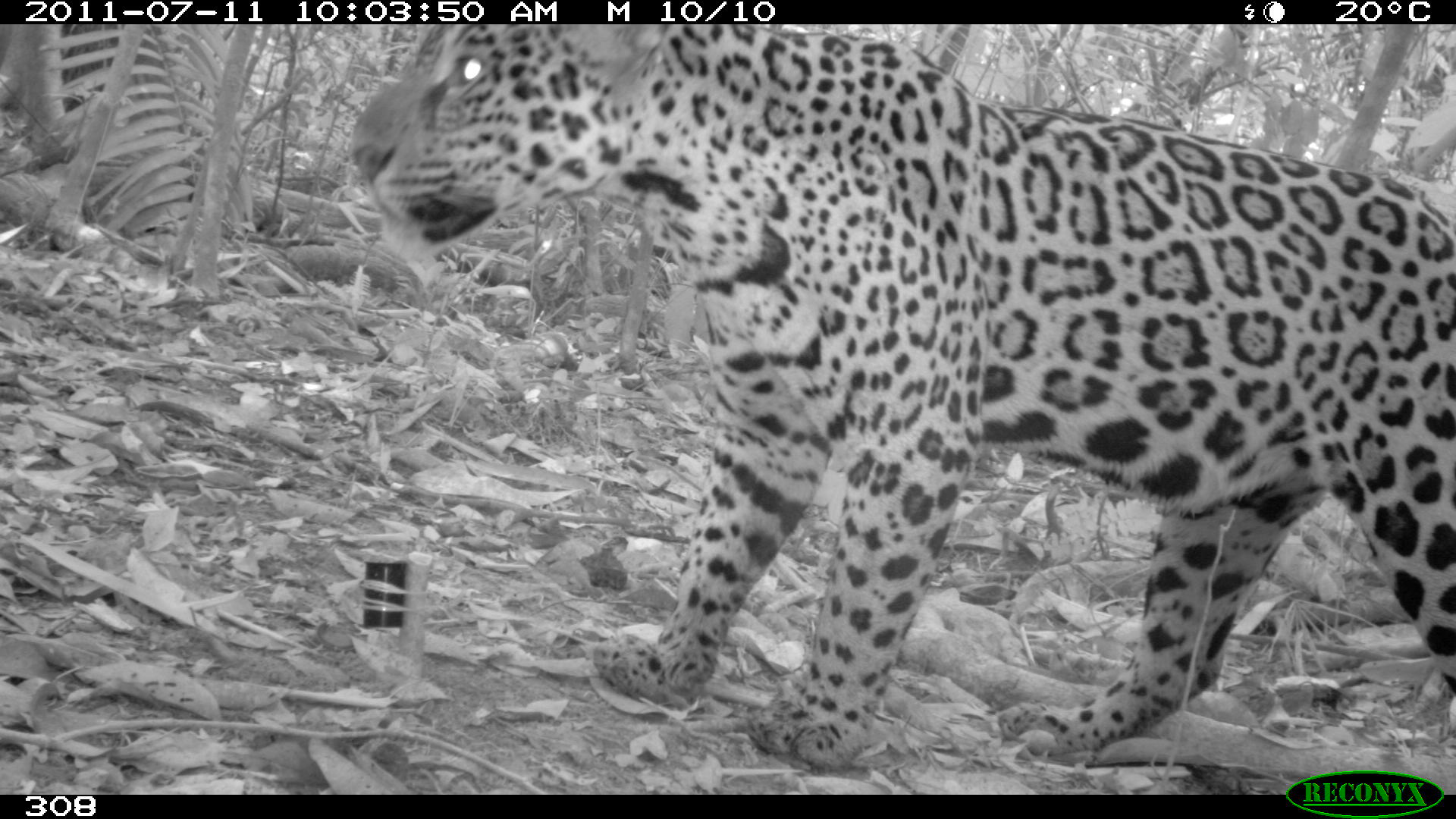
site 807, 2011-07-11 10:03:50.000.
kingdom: Animalia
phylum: Chordata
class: Mammalia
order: Carnivora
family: Felidae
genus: Panthera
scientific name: Panthera onca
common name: jaguar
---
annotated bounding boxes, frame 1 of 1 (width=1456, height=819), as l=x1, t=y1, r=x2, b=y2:
panthera onca: l=348, t=25, r=1453, b=775